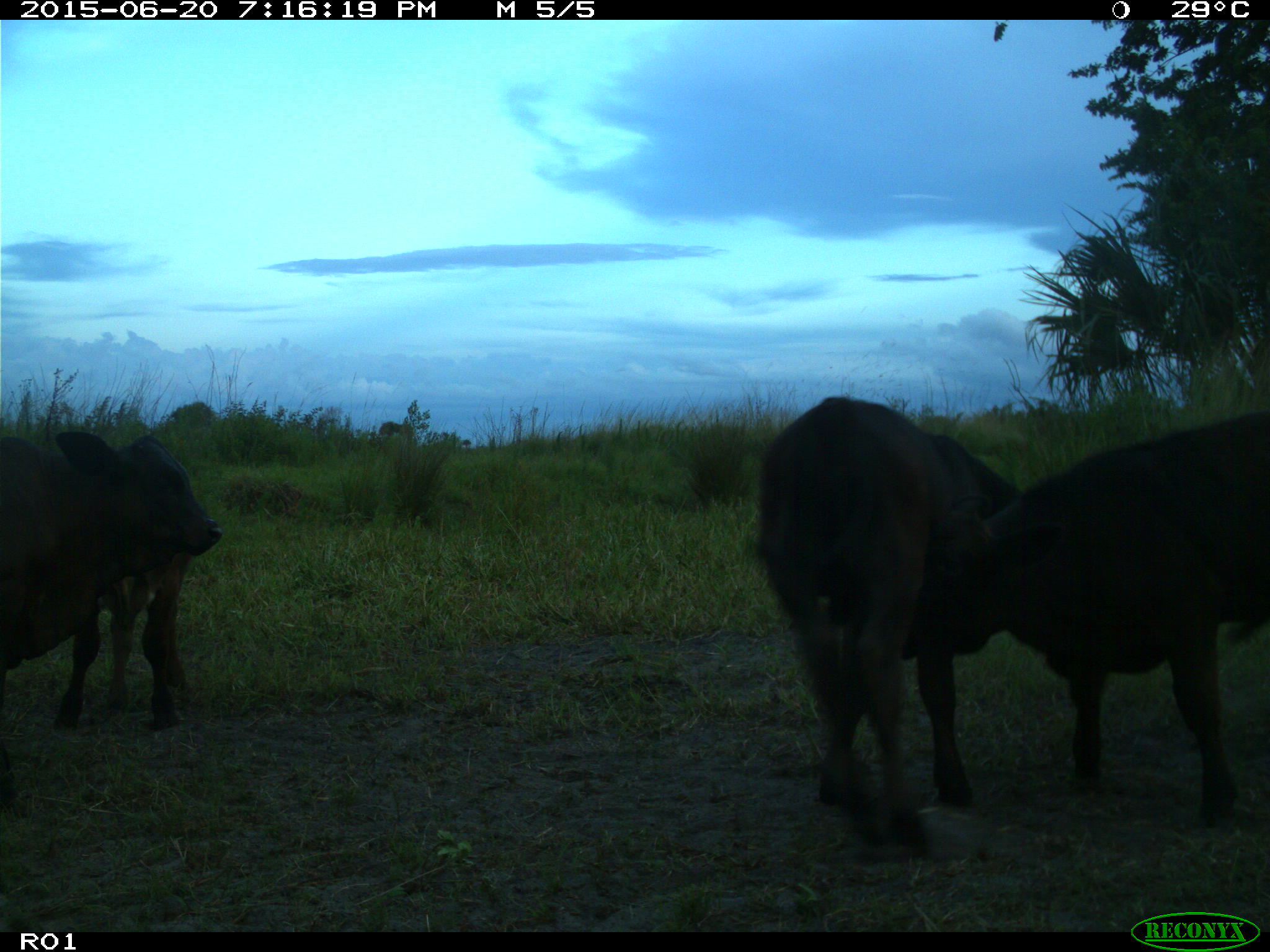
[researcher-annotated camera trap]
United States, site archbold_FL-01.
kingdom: Animalia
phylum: Chordata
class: Mammalia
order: Artiodactyla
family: Bovidae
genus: Bos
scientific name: Bos taurus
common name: domestic cow